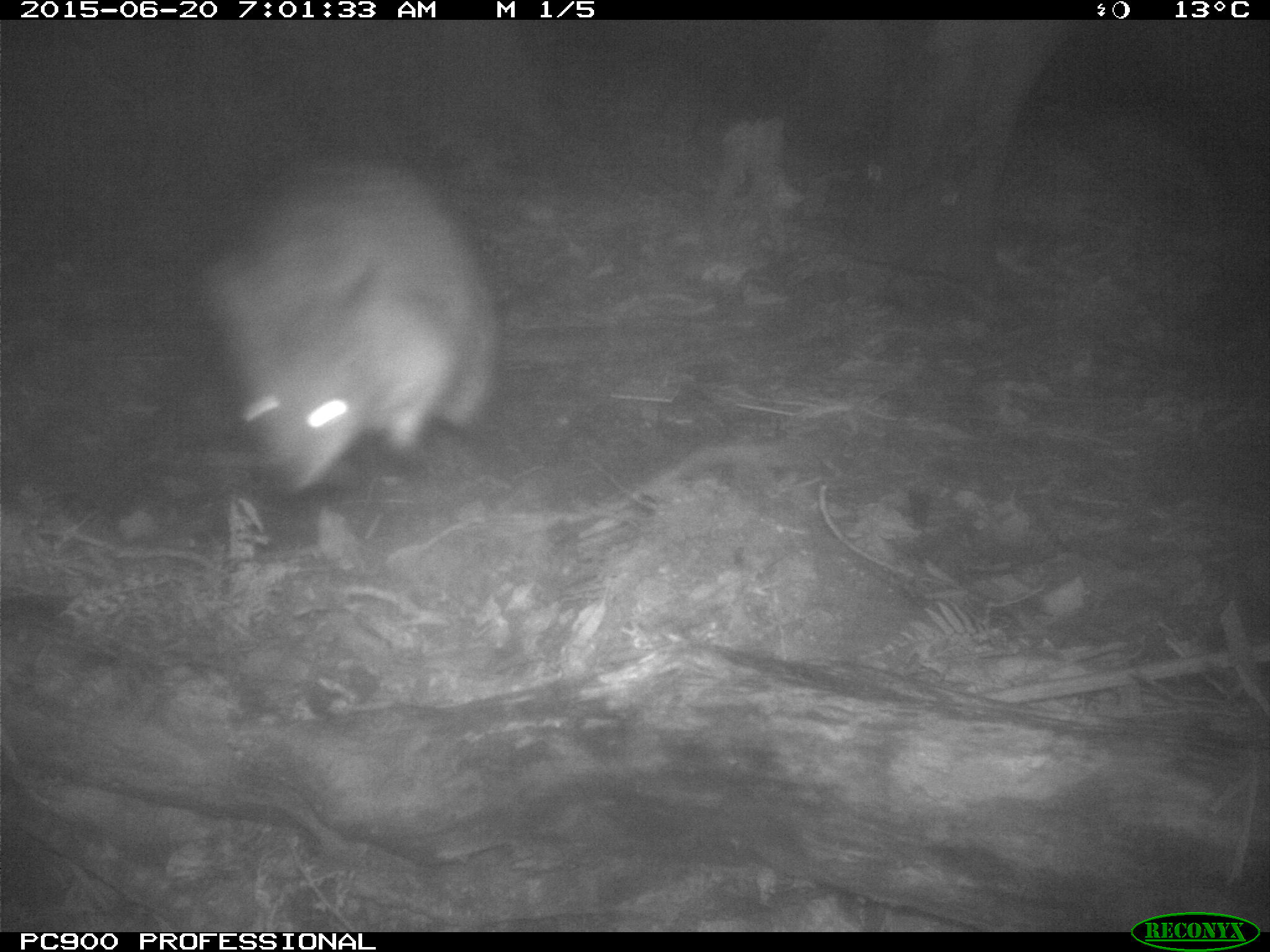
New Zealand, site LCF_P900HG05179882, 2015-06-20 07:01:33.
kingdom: Animalia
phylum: Chordata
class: Mammalia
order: Diprotodontia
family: Macropodidae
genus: Notamacropus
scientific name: Notamacropus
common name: wallaby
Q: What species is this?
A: Wallaby (Notamacropus).